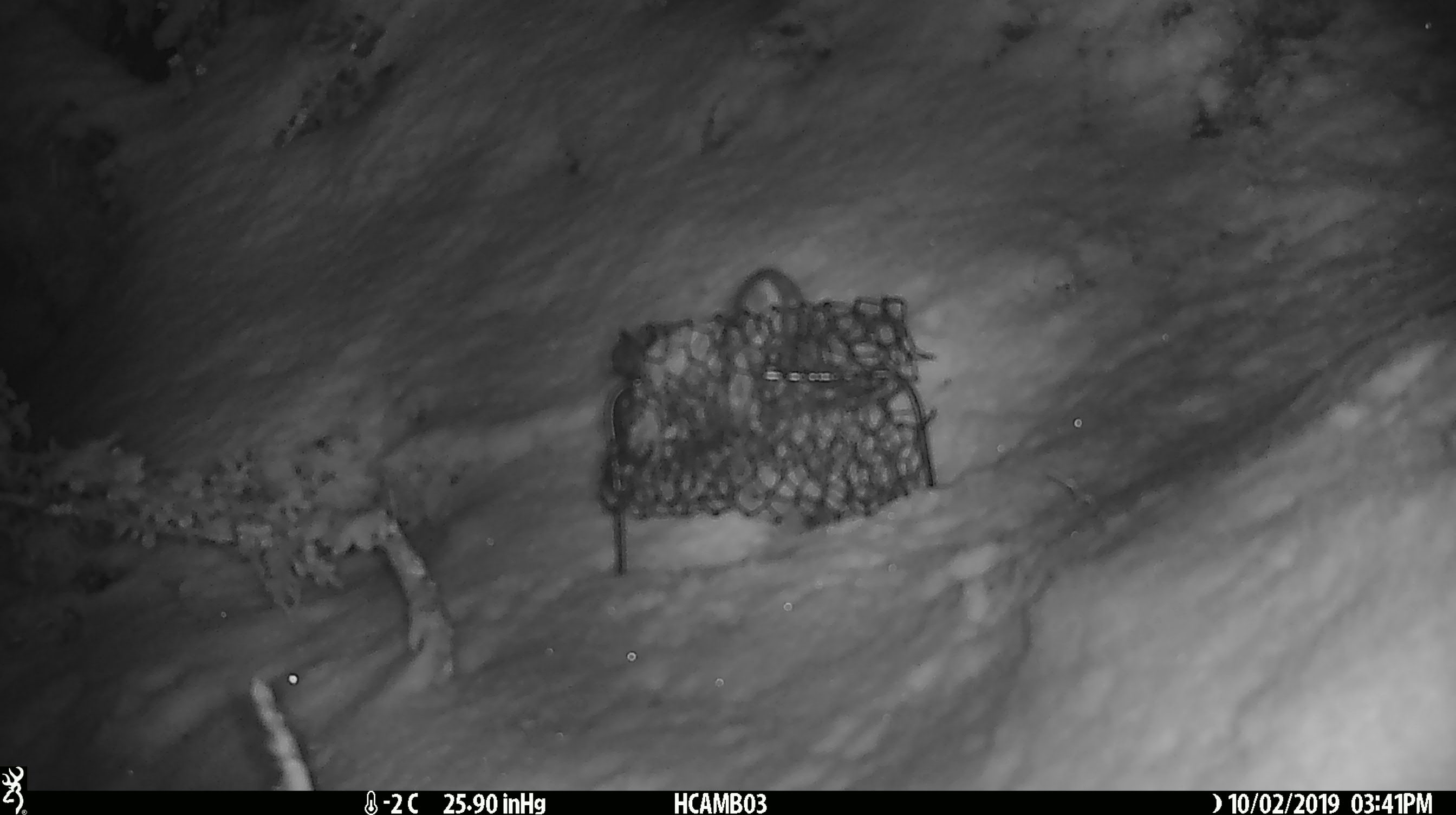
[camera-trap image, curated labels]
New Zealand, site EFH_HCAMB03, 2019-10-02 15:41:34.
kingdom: Animalia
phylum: Chordata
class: Mammalia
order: Rodentia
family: Muridae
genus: Mus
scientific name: Mus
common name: mouse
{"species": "mouse (Mus)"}